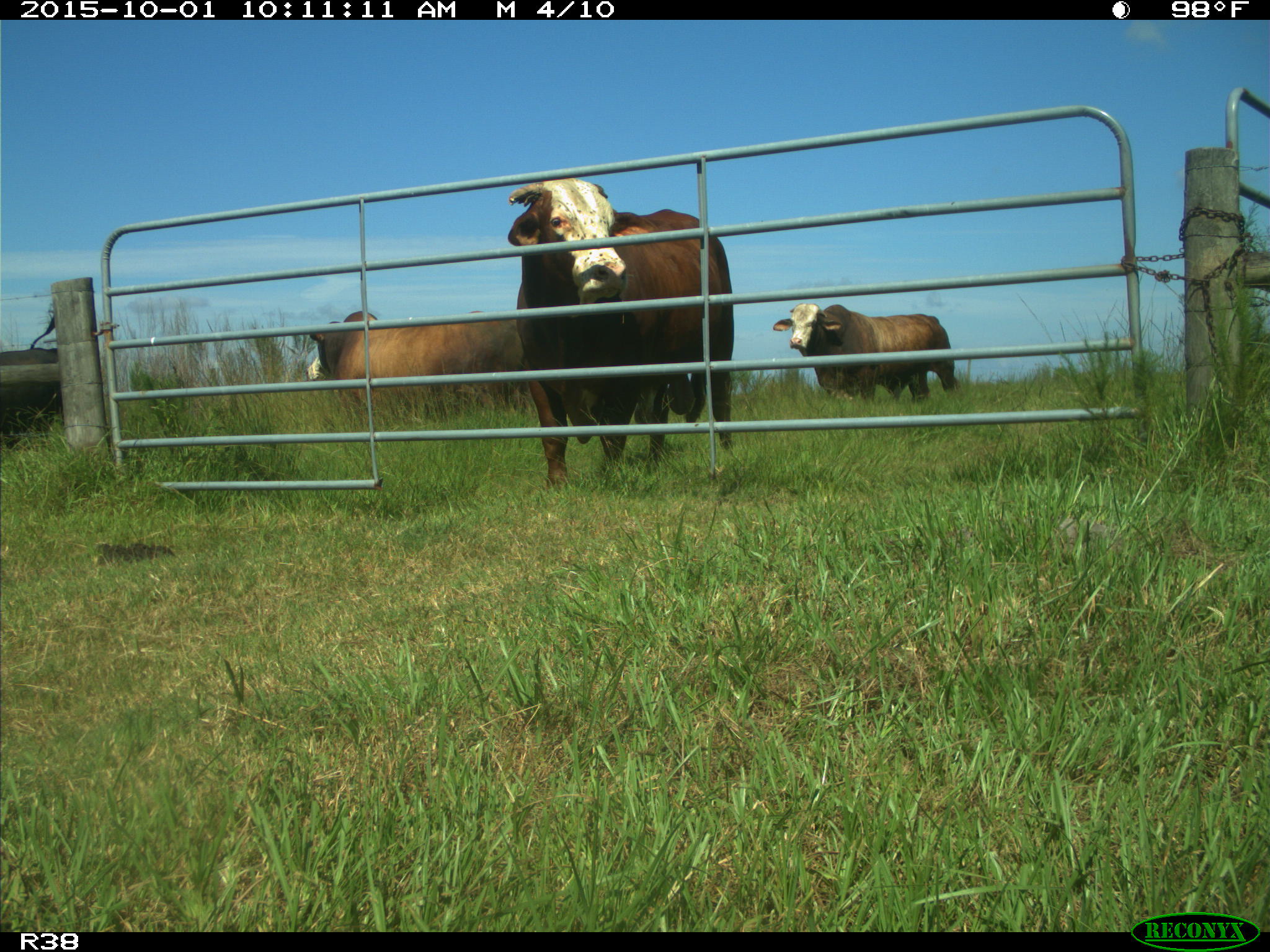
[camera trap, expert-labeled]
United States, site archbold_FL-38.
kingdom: Animalia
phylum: Chordata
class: Mammalia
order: Artiodactyla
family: Bovidae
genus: Bos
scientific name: Bos taurus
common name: domestic cow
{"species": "Bos taurus (domestic cow)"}